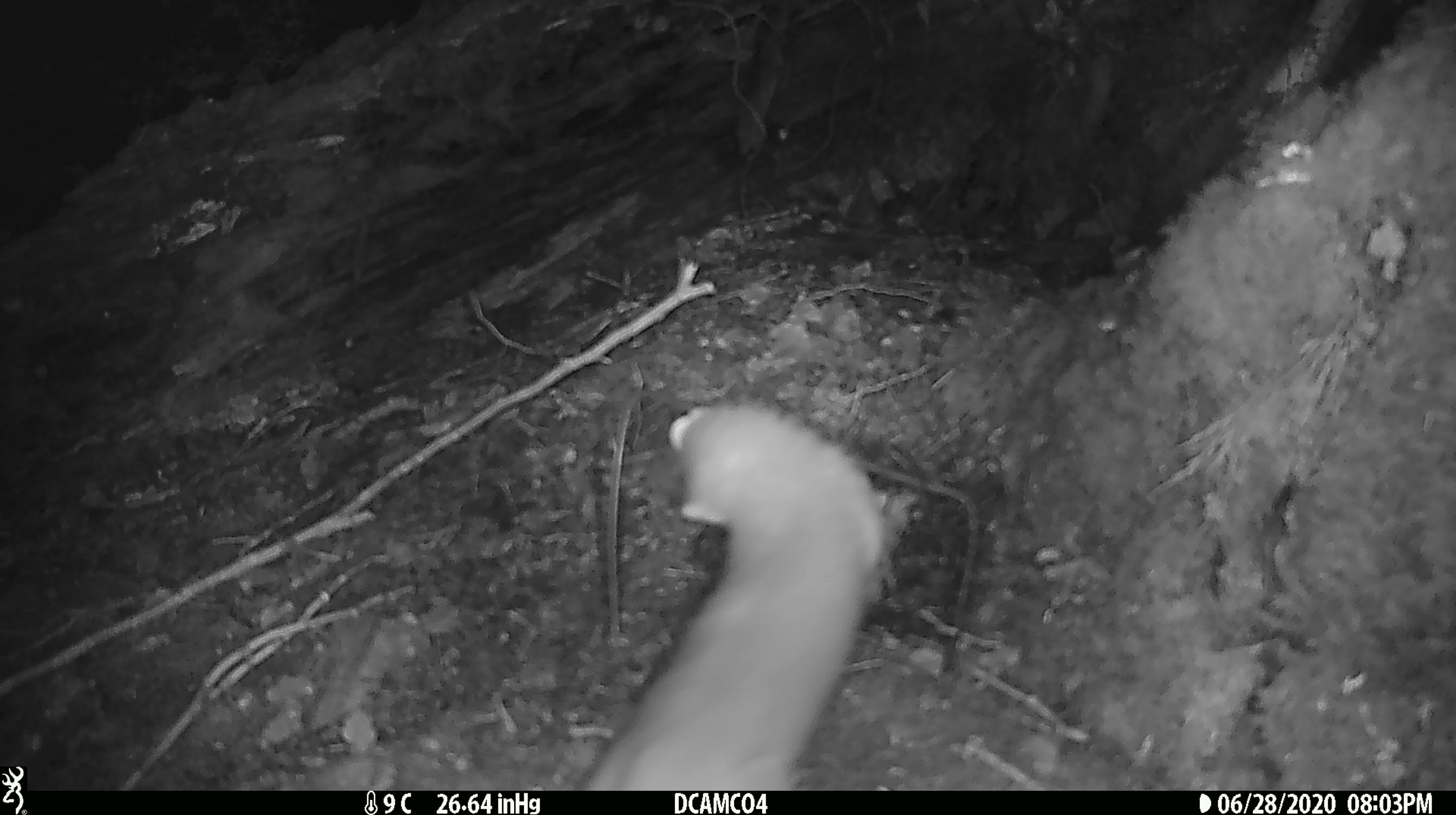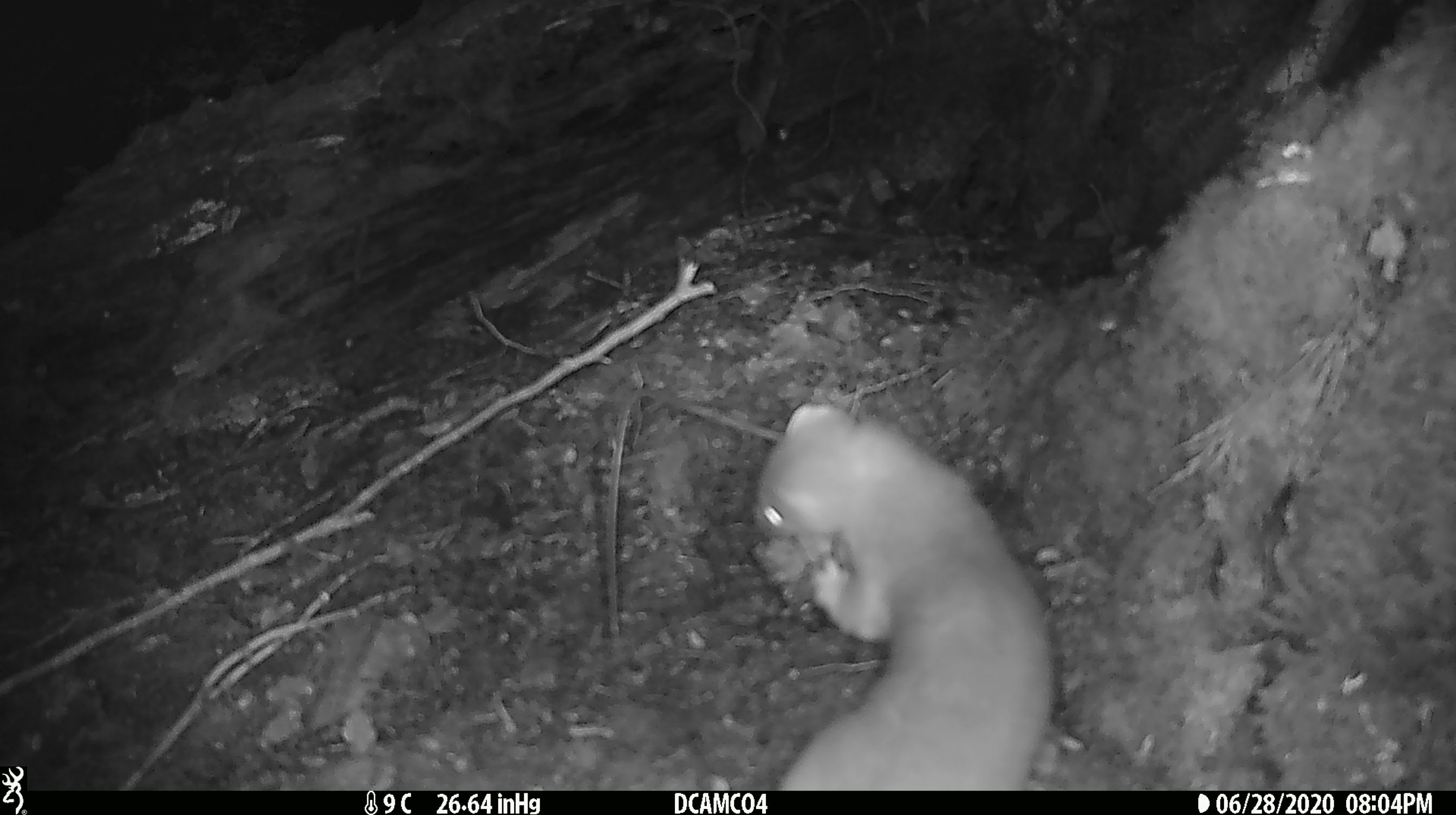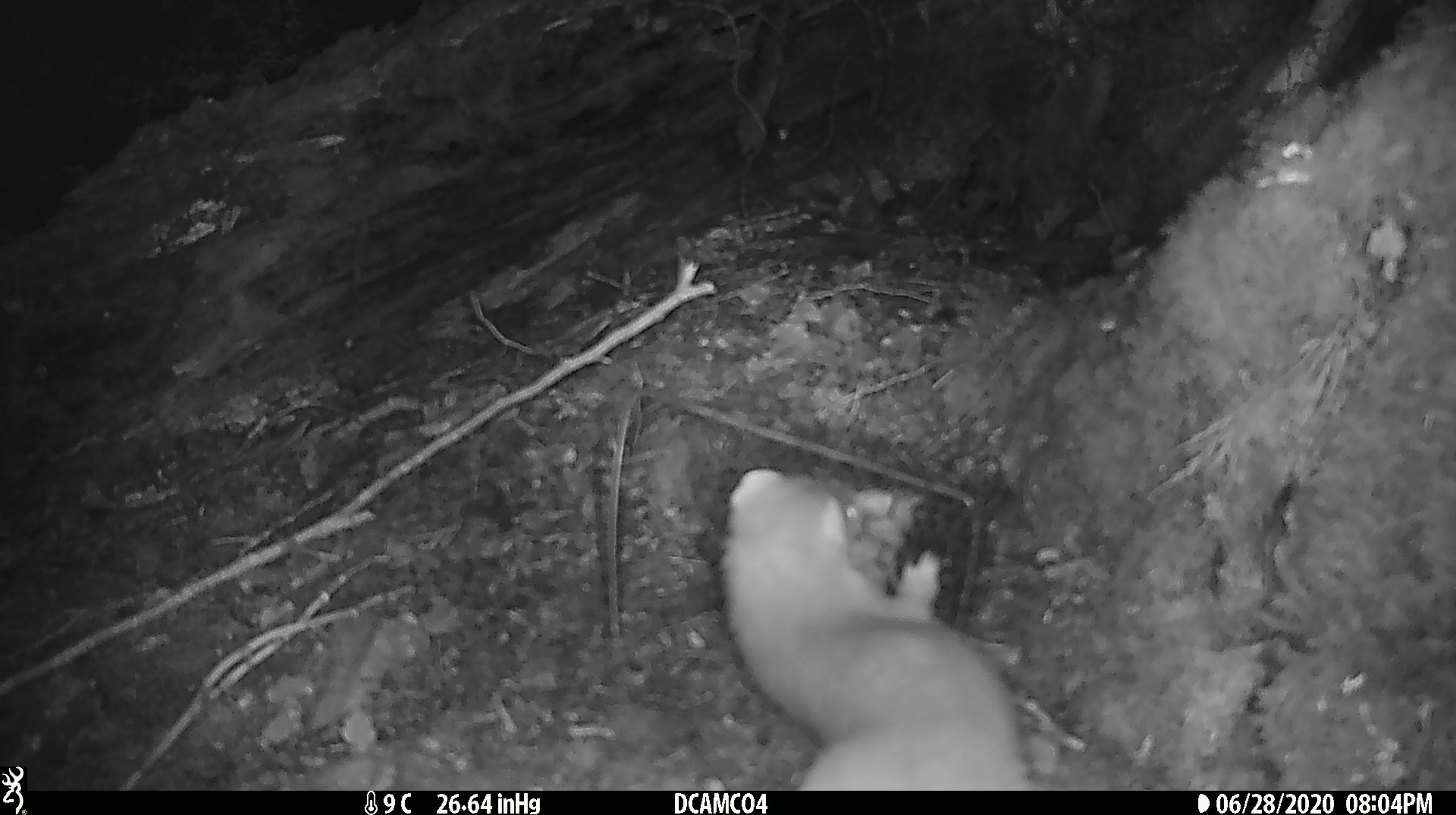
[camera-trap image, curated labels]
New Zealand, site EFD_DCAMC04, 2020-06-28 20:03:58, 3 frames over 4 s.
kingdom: Animalia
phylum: Chordata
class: Mammalia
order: Carnivora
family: Mustelidae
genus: Mustela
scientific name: Mustela erminea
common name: stoat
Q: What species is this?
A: Stoat (Mustela erminea).